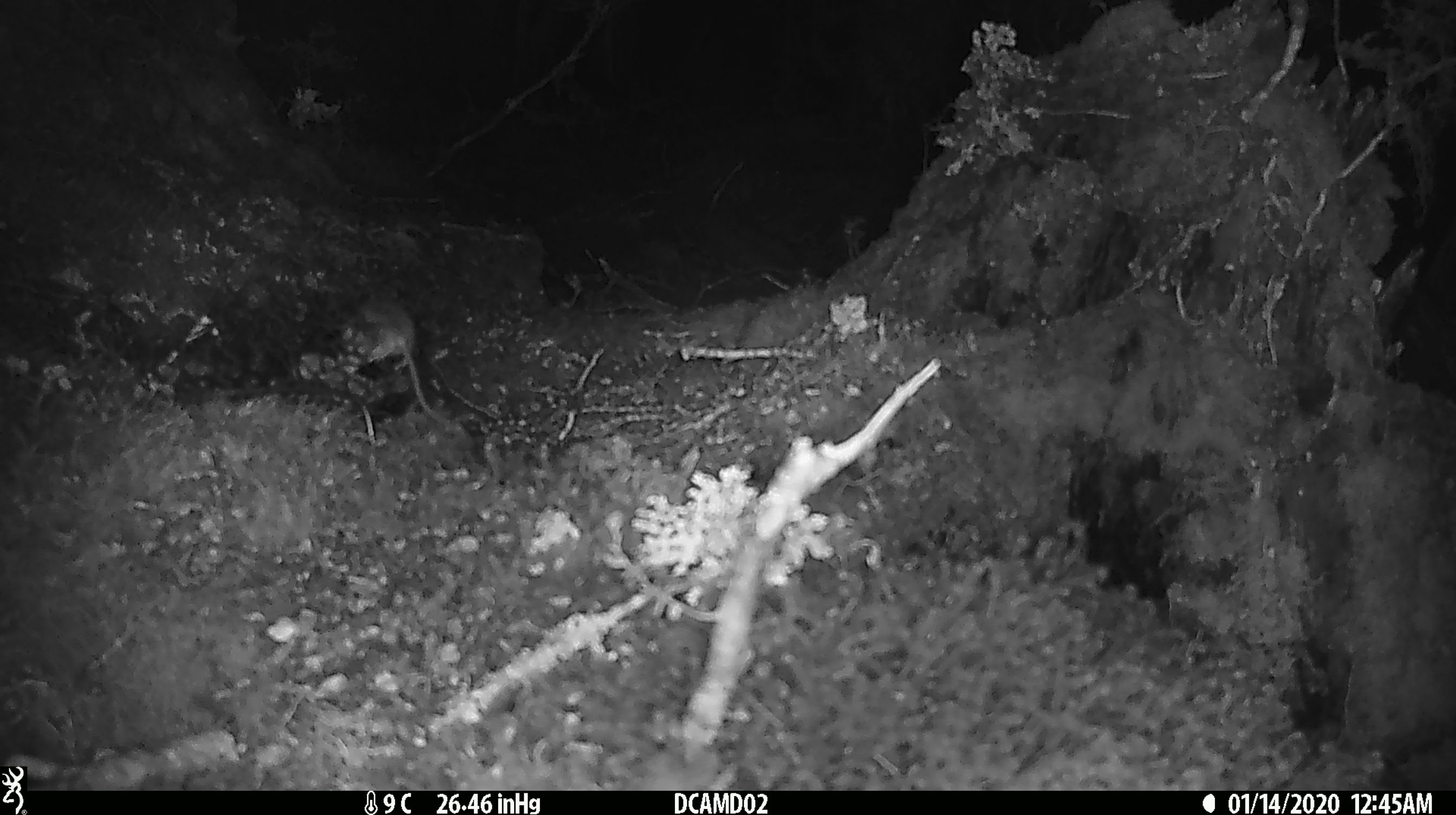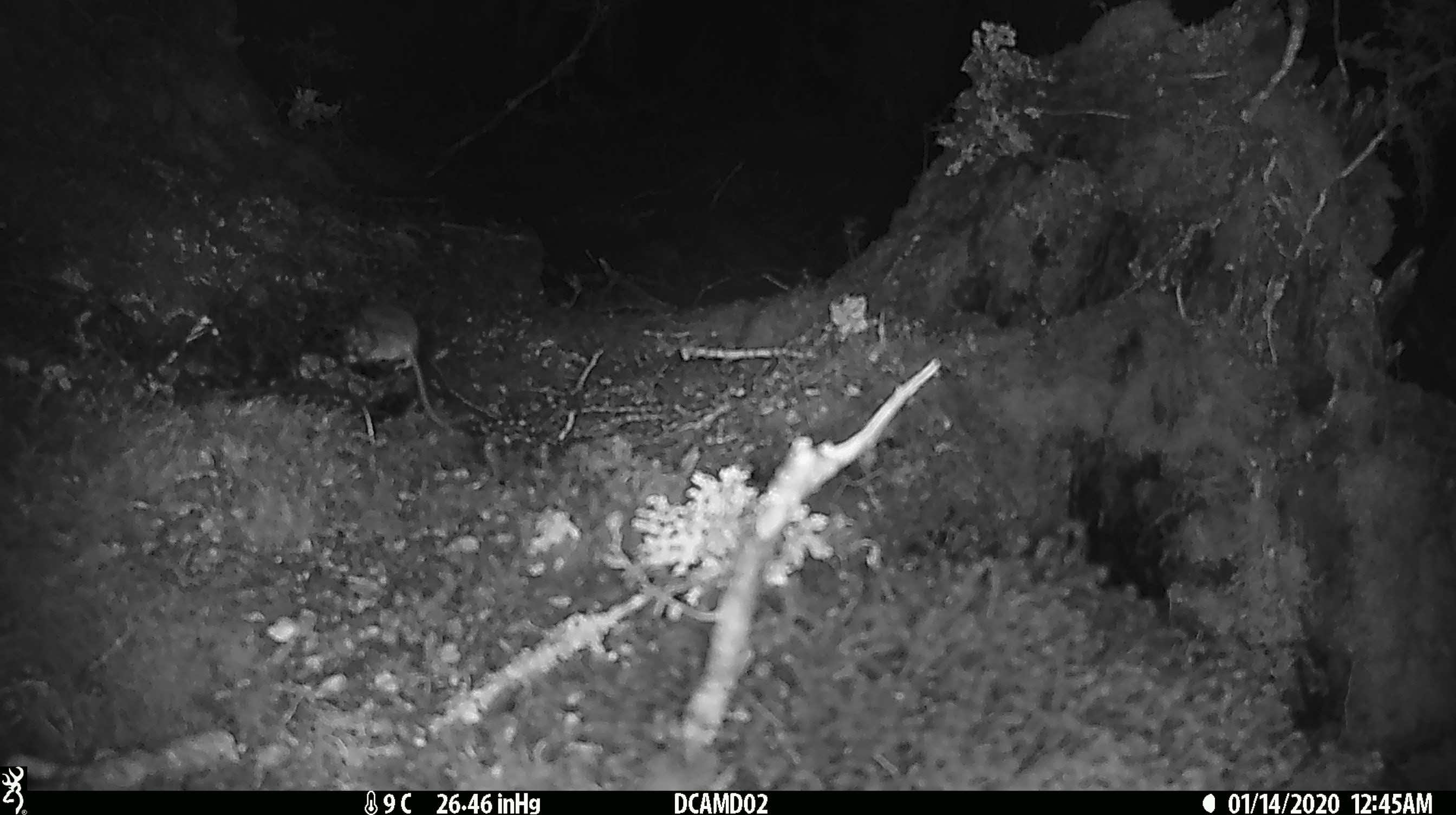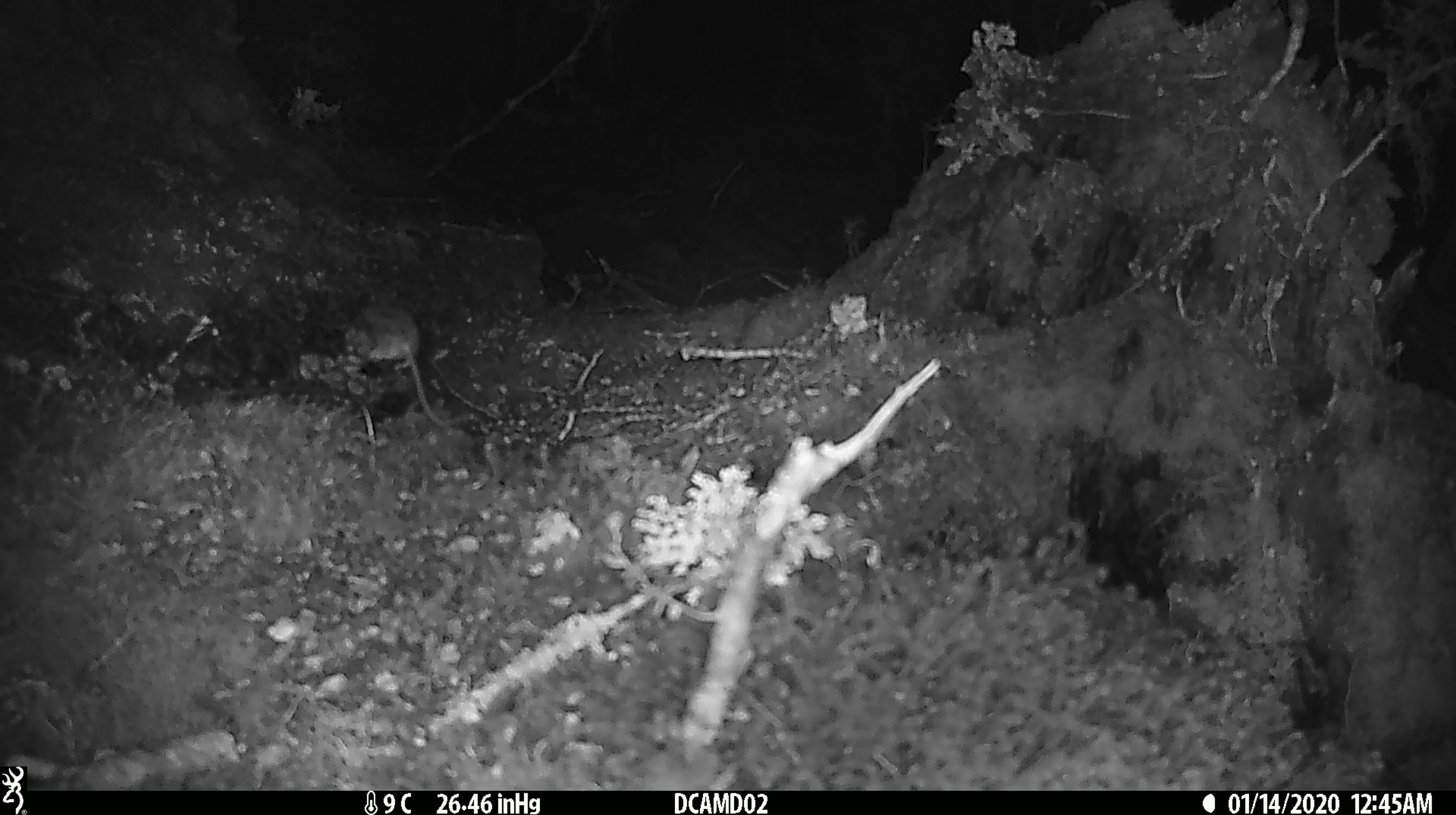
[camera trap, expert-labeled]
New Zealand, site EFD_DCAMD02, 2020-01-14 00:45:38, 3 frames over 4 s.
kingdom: Animalia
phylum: Chordata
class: Mammalia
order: Rodentia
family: Muridae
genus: Mus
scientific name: Mus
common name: mouse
Mouse (Mus).